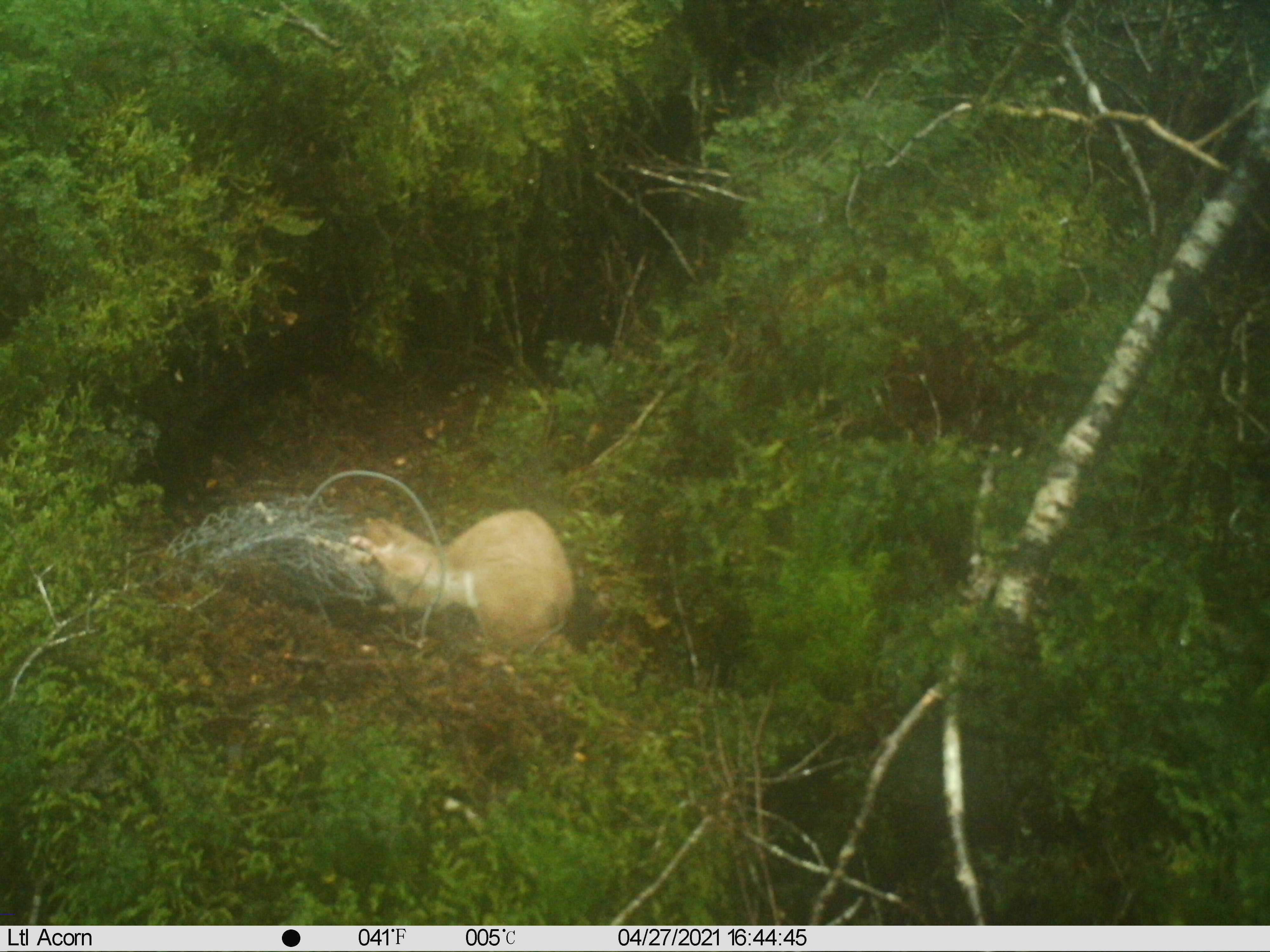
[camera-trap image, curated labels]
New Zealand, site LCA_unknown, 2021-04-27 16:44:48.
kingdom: Animalia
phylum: Chordata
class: Mammalia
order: Carnivora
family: Mustelidae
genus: Mustela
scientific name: Mustela erminea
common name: stoat